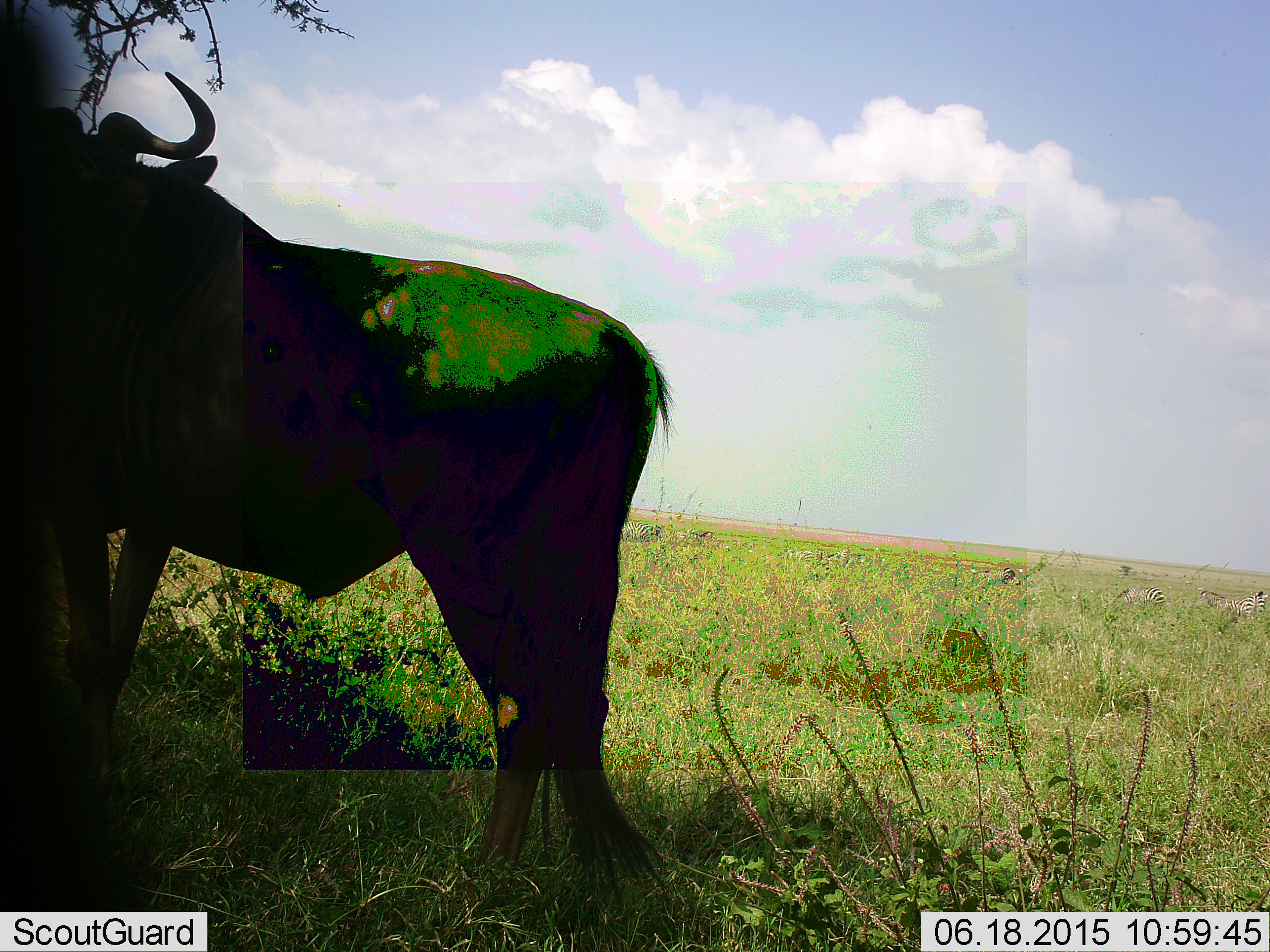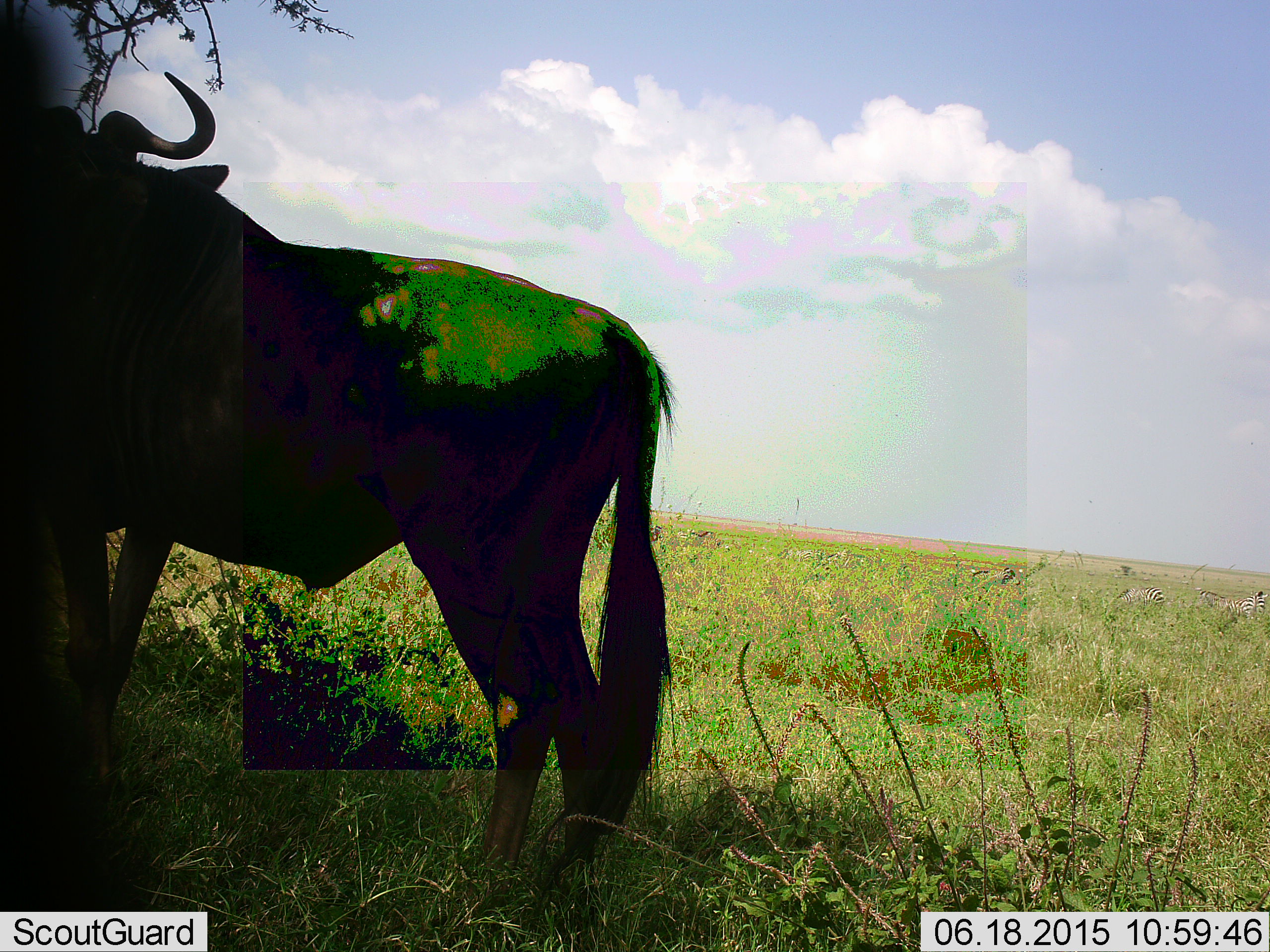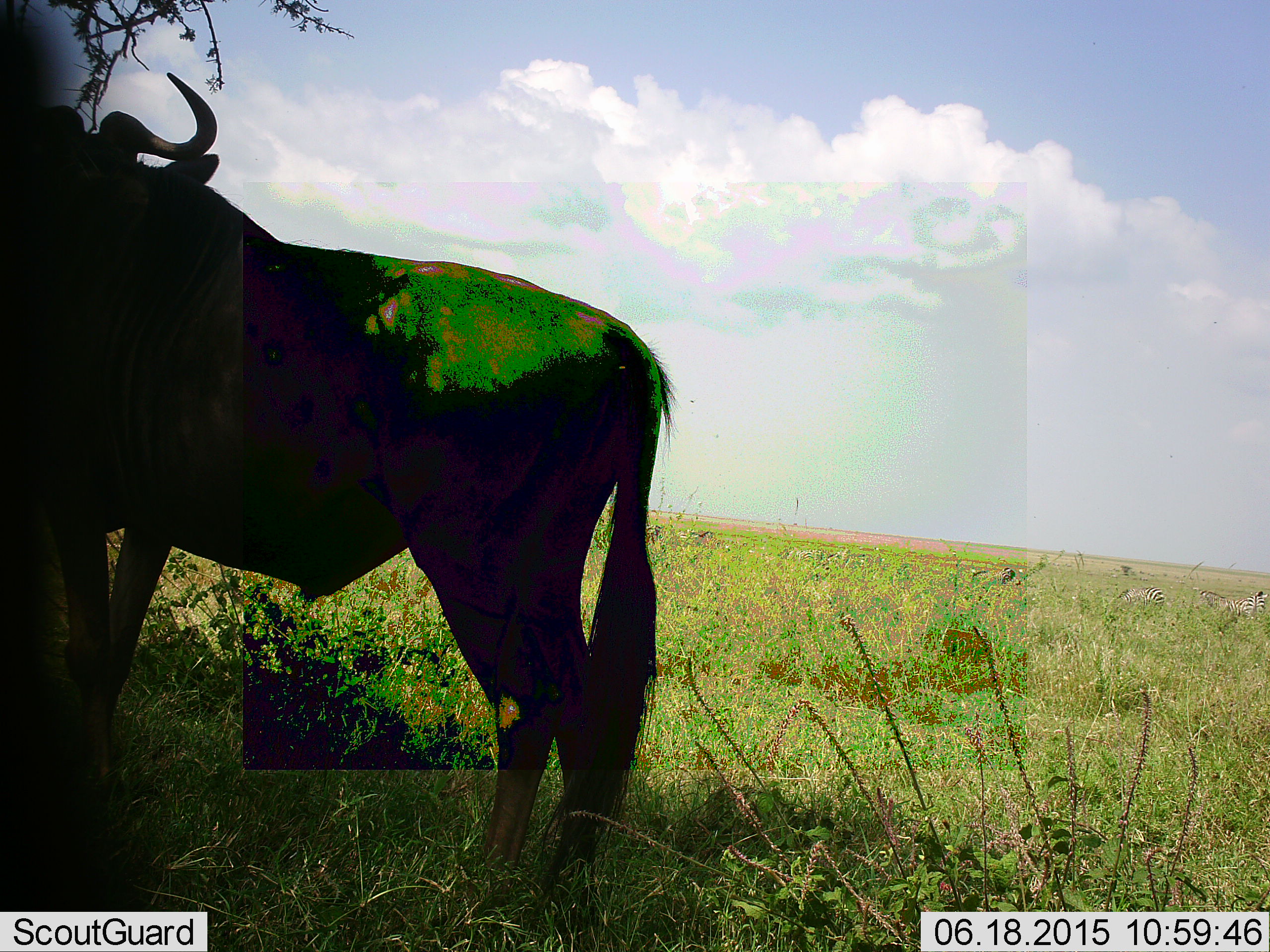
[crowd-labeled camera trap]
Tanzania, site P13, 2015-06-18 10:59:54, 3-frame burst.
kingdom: Animalia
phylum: Chordata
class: Mammalia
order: Artiodactyla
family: Bovidae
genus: Connochaetes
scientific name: Connochaetes taurinus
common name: blue wildebeest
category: wildebeest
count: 1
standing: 100%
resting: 0%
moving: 0%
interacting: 0%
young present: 0%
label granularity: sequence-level